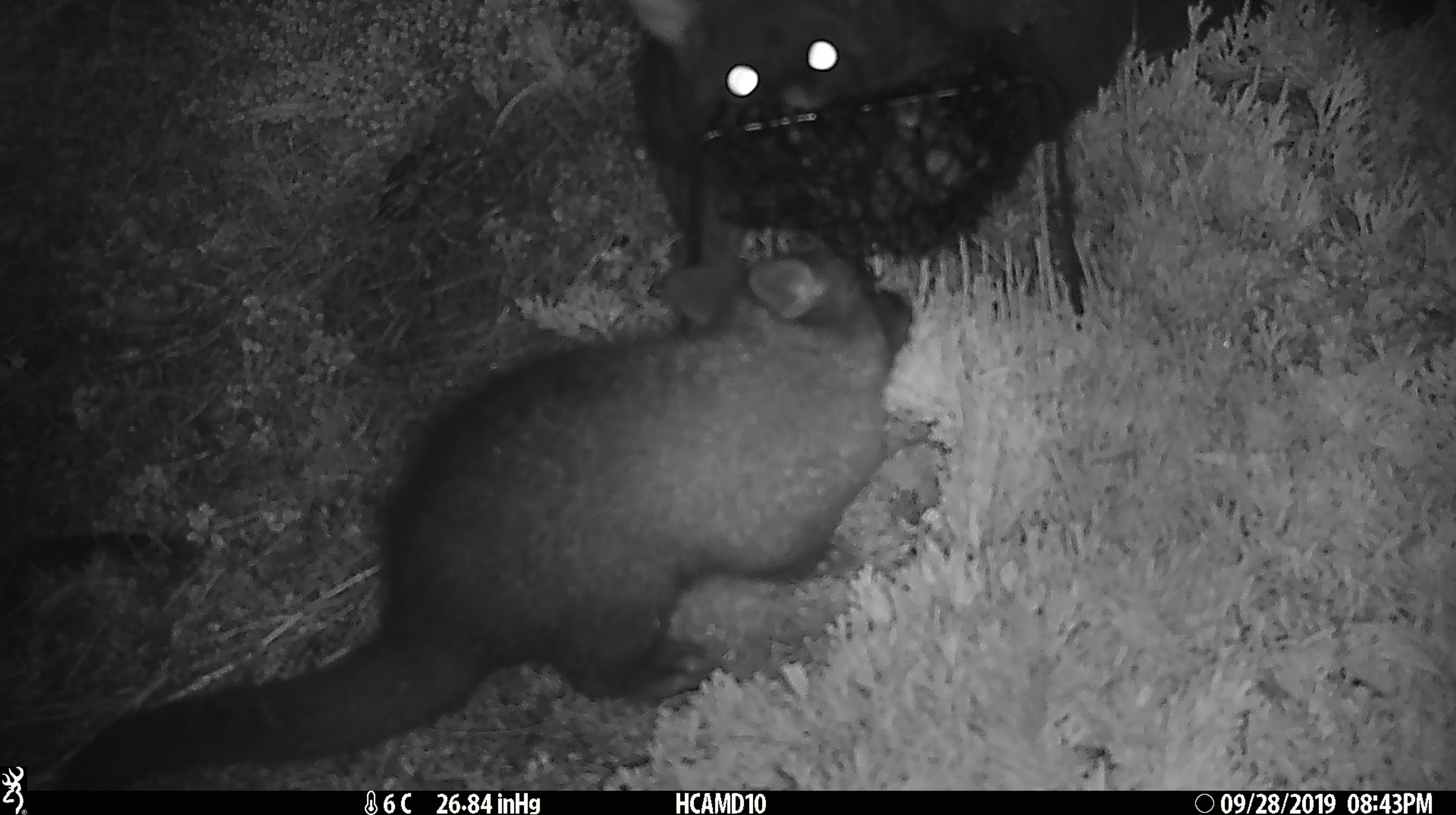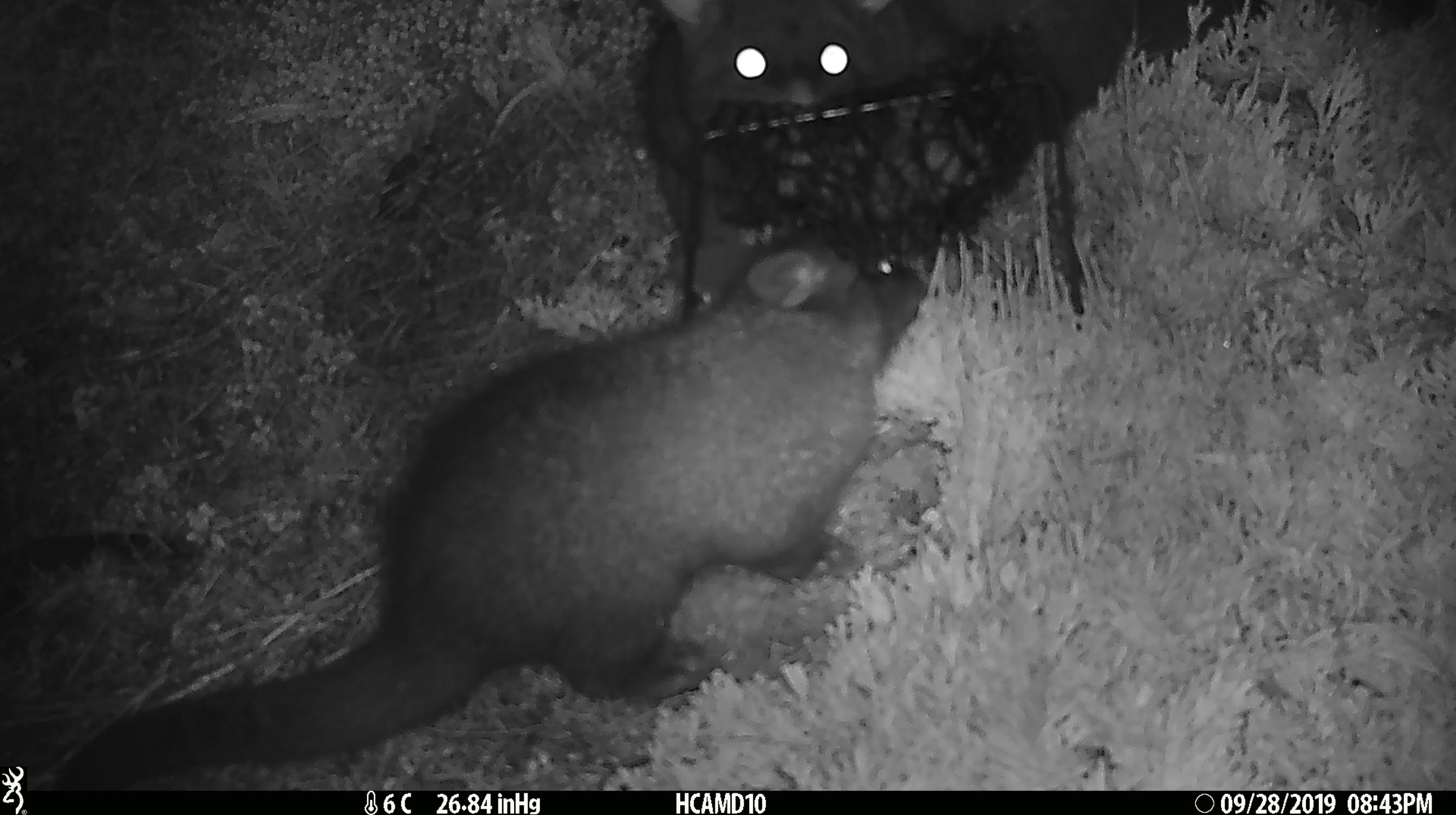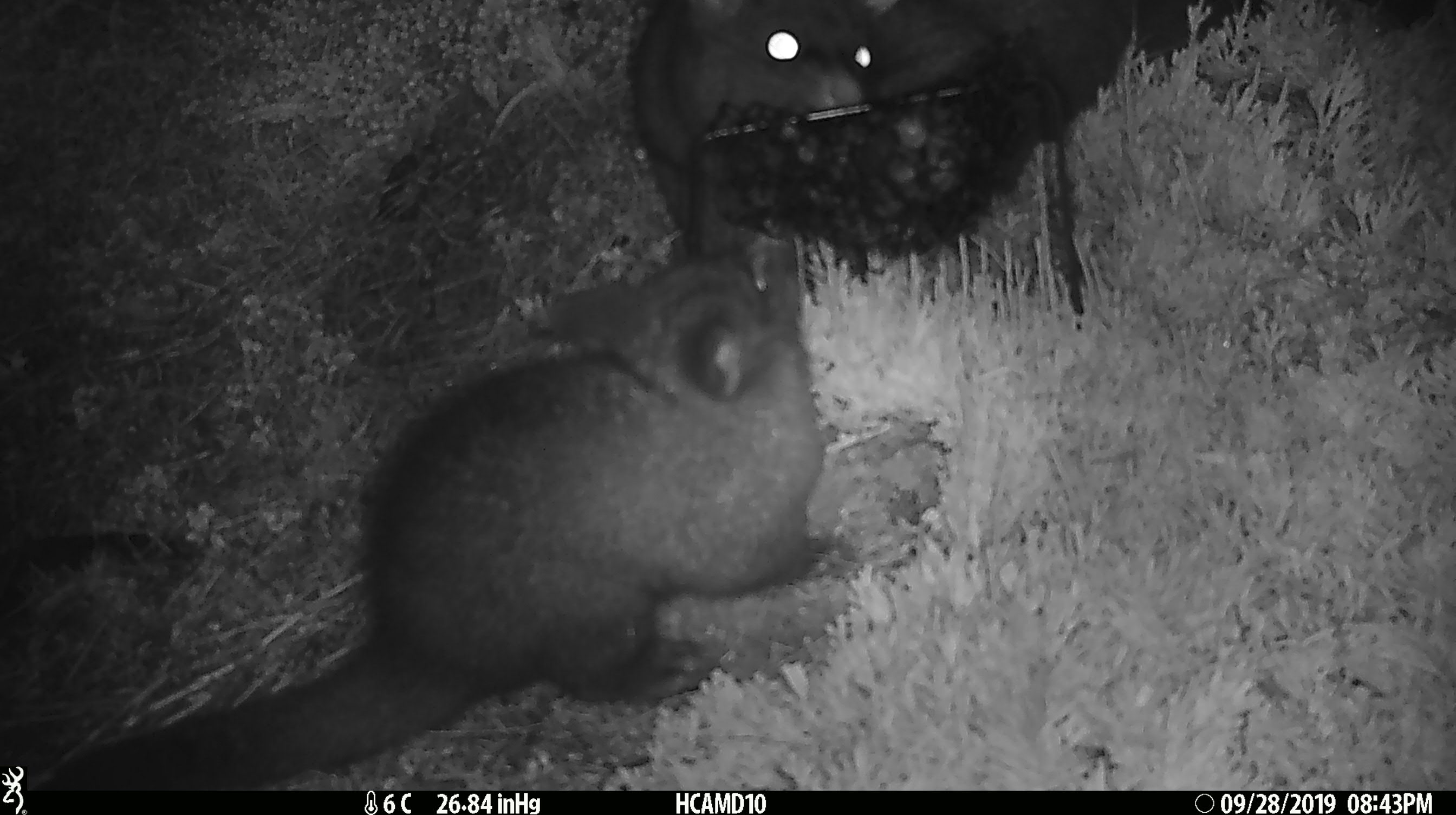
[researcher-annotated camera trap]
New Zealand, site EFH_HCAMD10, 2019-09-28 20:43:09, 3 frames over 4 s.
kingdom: Animalia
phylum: Chordata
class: Mammalia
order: Diprotodontia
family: Phalangeridae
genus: Trichosurus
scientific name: Trichosurus vulpecula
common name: common brushtail possum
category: possum